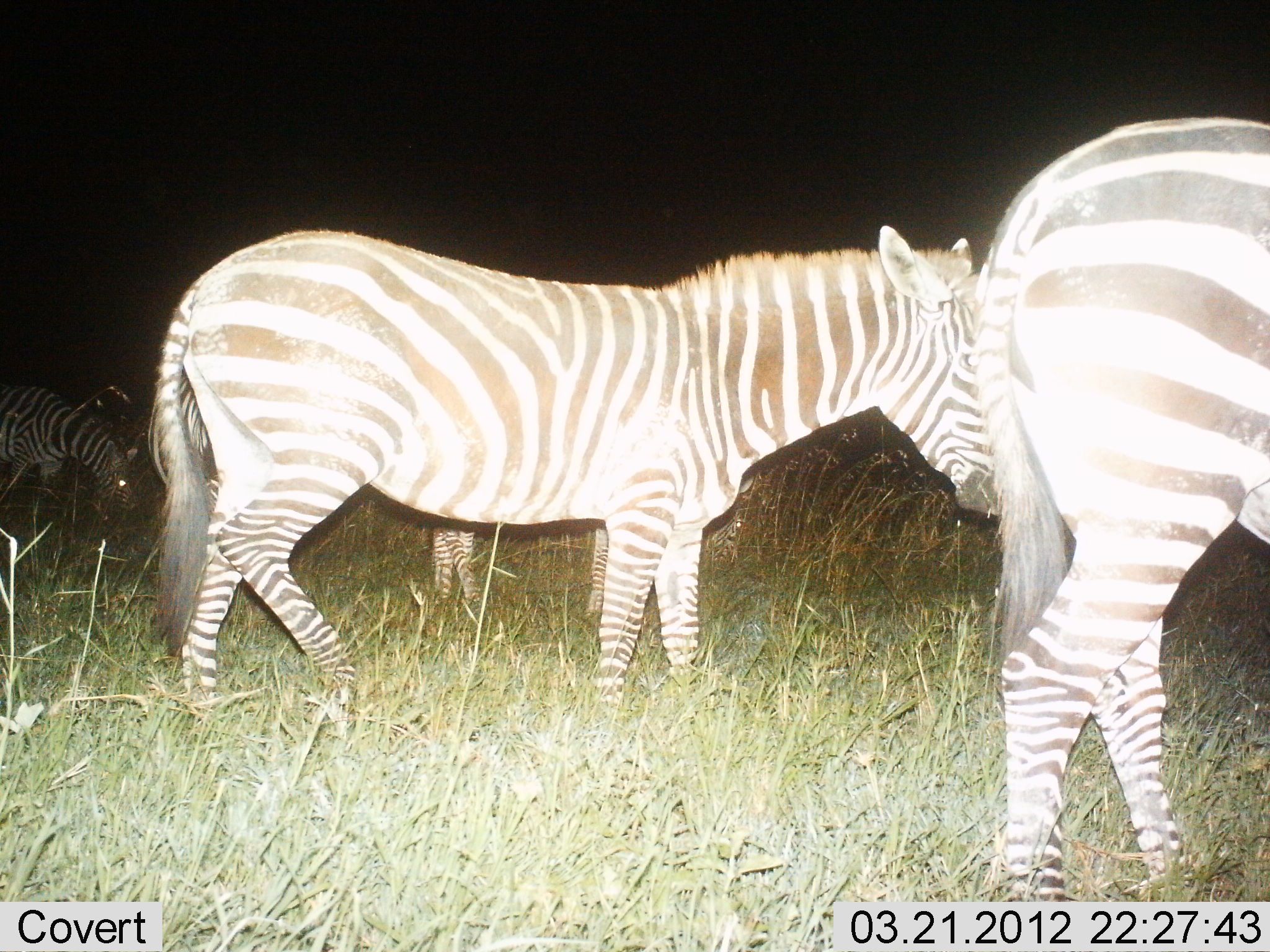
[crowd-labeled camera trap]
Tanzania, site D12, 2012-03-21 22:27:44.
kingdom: Animalia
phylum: Chordata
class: Mammalia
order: Perissodactyla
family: Equidae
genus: Equus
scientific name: Equus quagga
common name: plains zebra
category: zebra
Zebra (plains zebra) (Equus quagga), count 4. Behavior (volunteer vote fractions): standing 82%, resting 0%, moving 29%, interacting 0%. Young present (vote fraction): 43%. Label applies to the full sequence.